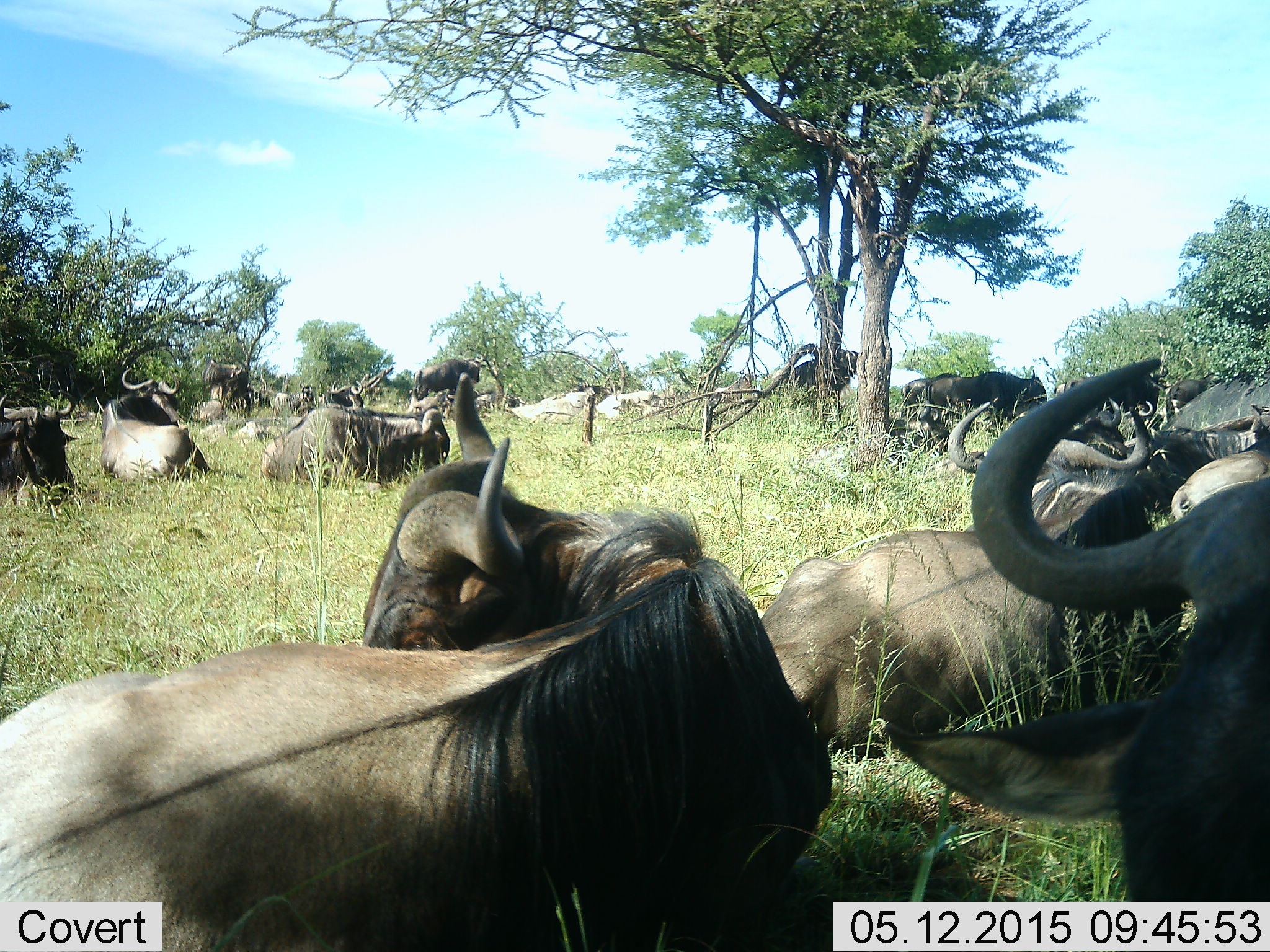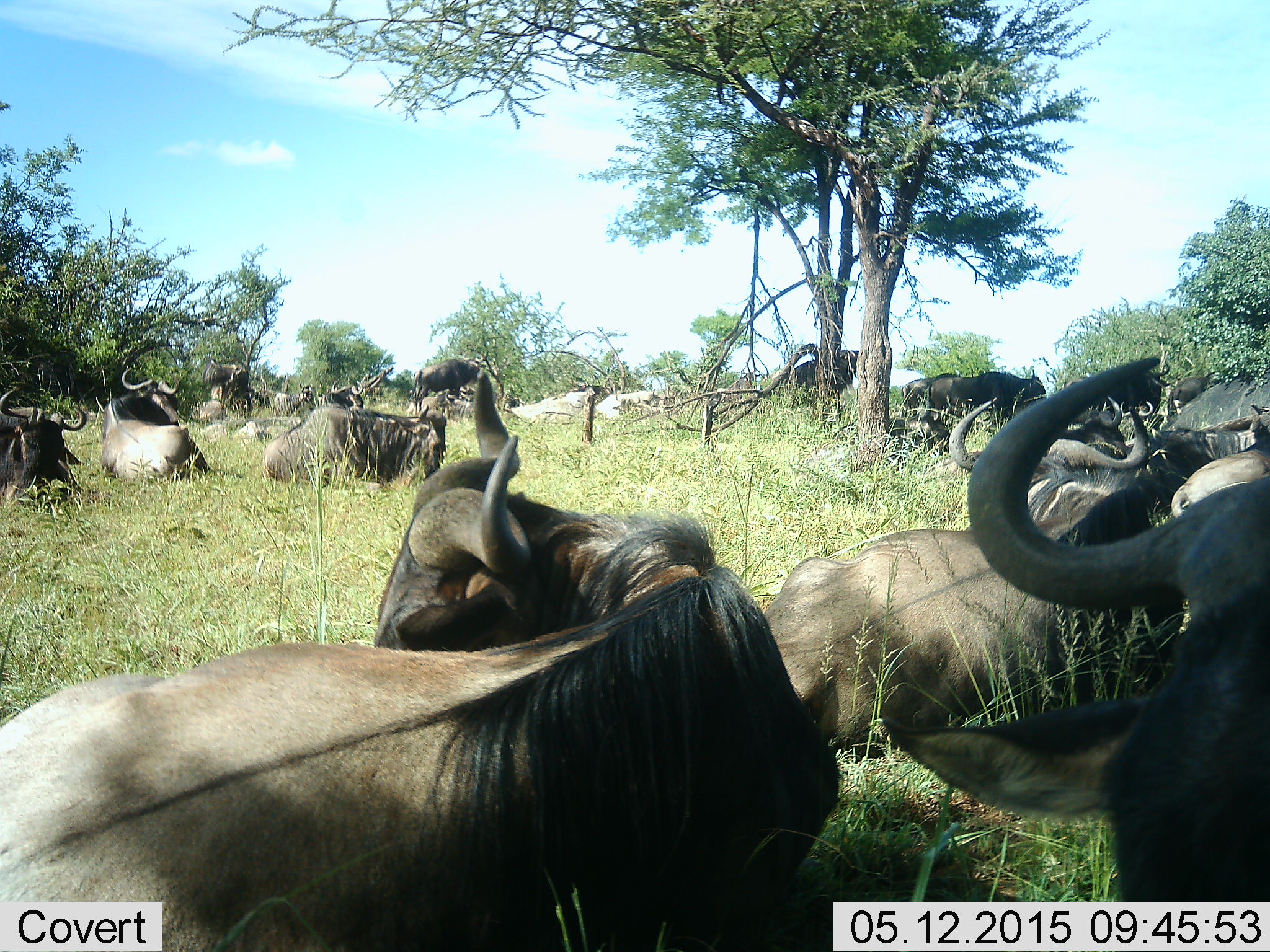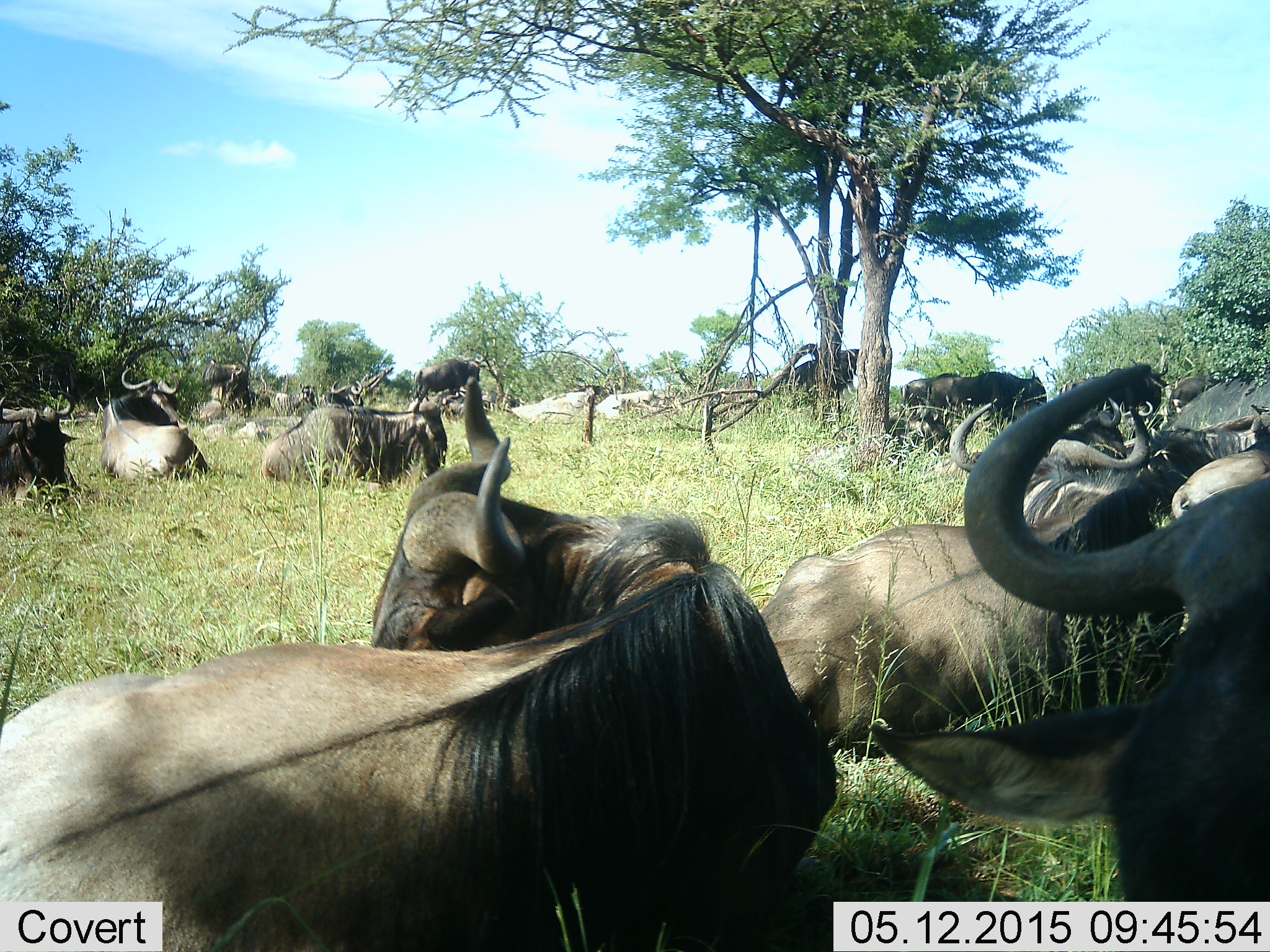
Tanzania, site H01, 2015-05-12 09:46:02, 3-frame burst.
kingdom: Animalia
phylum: Chordata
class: Mammalia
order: Artiodactyla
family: Bovidae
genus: Connochaetes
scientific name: Connochaetes taurinus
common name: blue wildebeest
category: wildebeest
Wildebeest (blue wildebeest) (Connochaetes taurinus), count 11-50. Behavior (volunteer vote fractions): standing 20%, resting 100%, moving 0%, interacting 0%. Young present (vote fraction): 0%. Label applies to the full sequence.